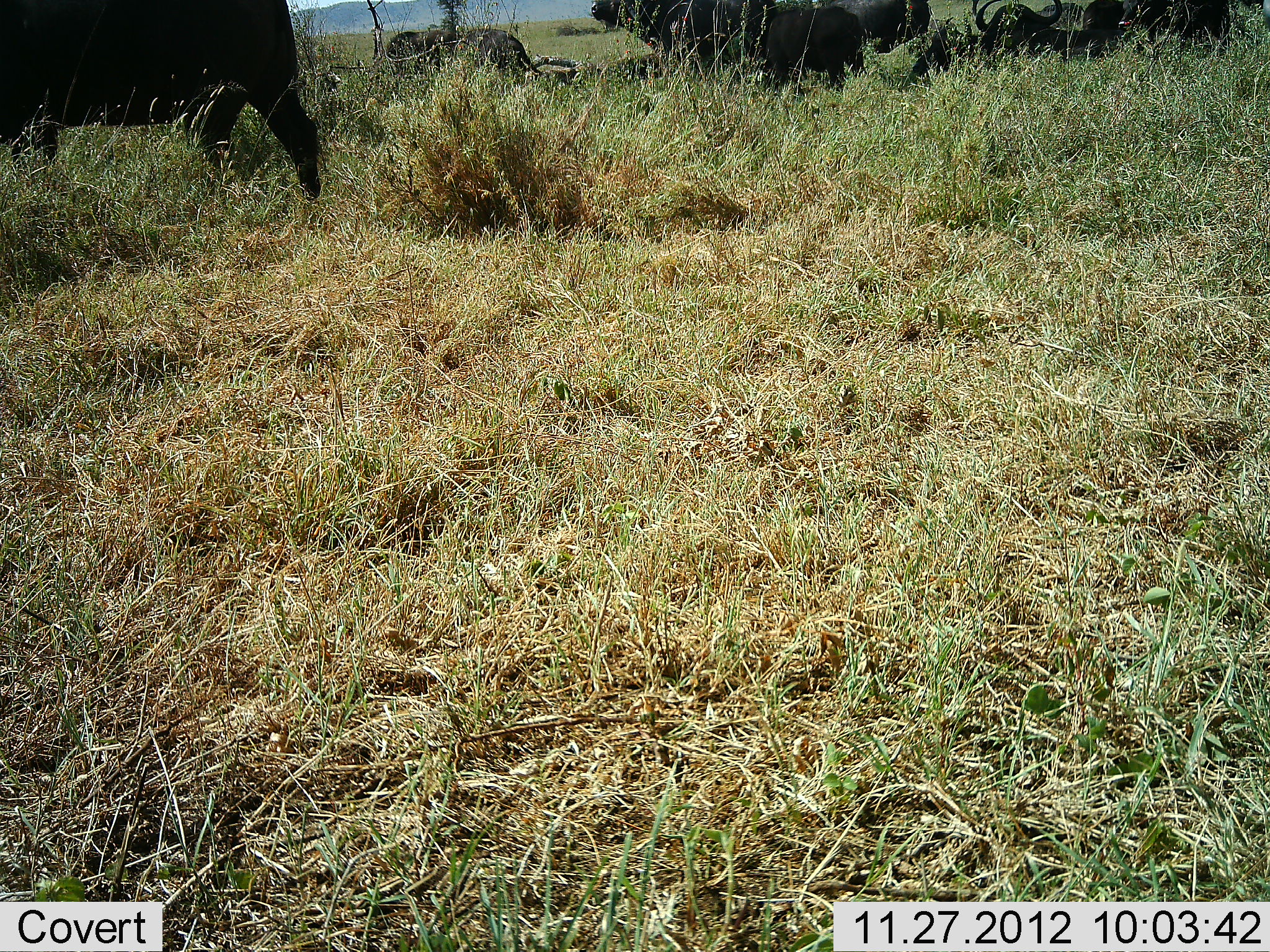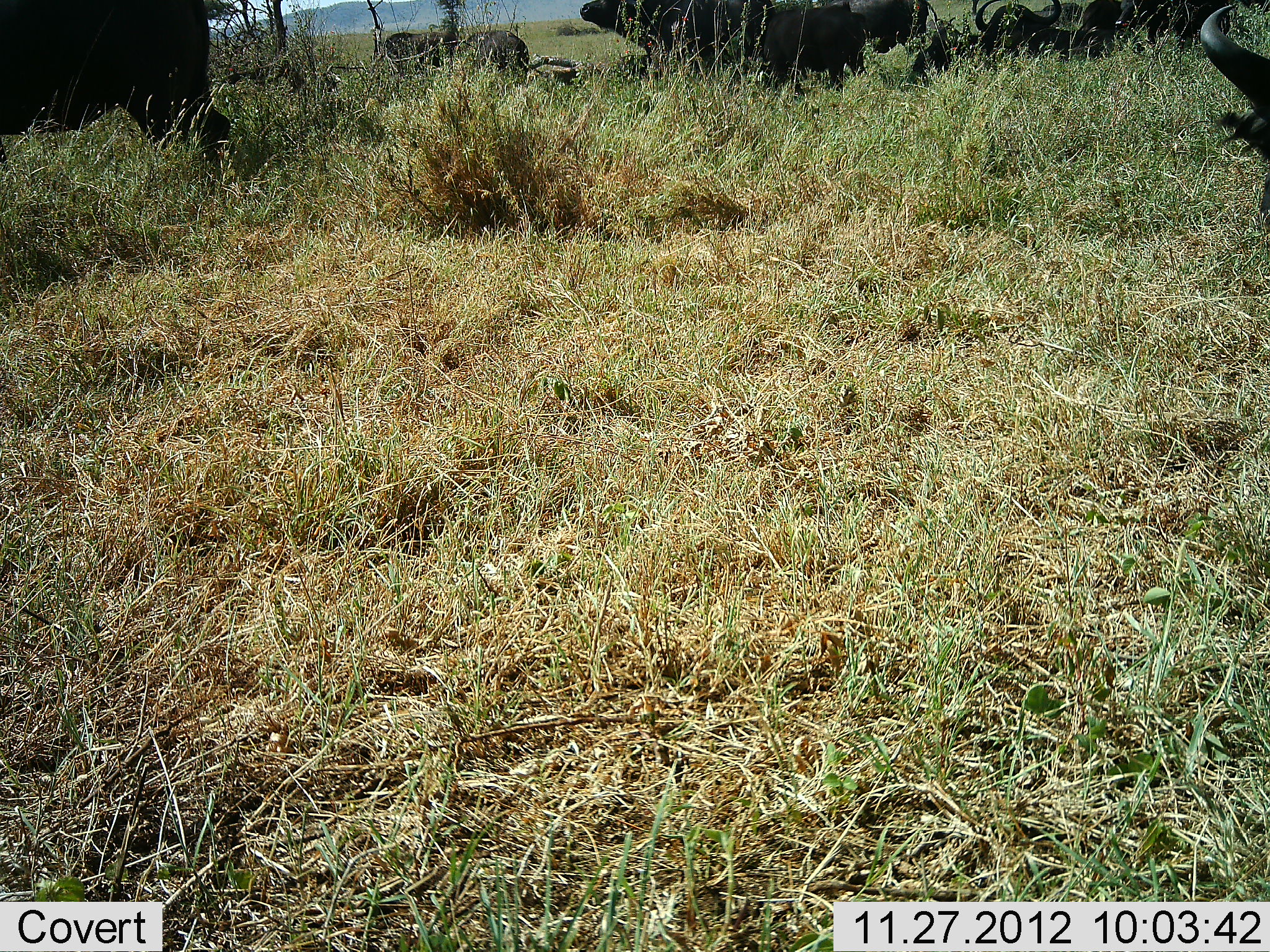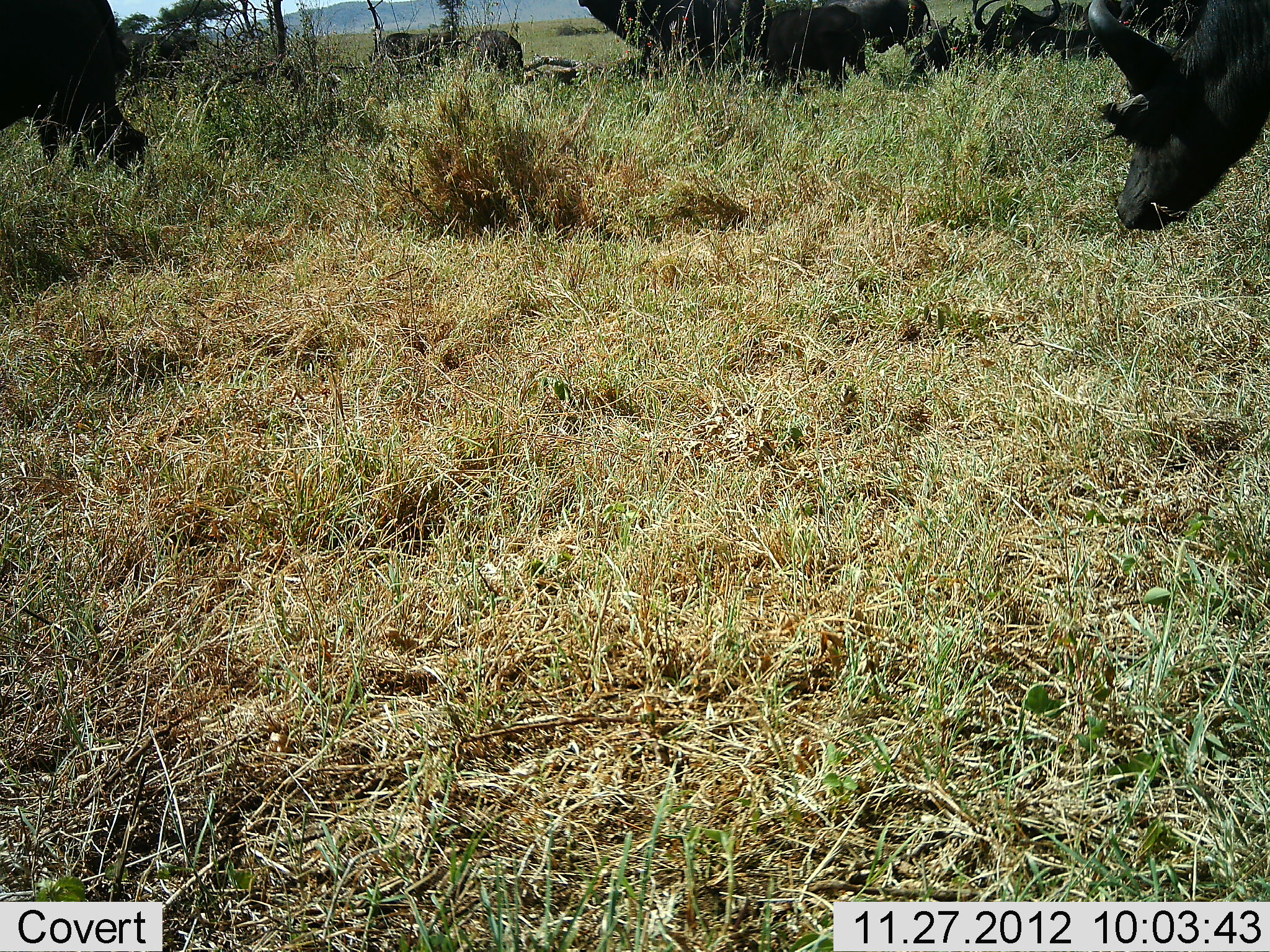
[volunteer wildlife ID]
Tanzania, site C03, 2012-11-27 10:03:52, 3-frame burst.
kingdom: Animalia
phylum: Chordata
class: Mammalia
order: Artiodactyla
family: Bovidae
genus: Syncerus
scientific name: Syncerus caffer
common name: cape buffalo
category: buffalo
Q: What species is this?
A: Buffalo (cape buffalo) (Syncerus caffer).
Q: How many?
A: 6.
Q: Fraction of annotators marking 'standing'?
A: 25%.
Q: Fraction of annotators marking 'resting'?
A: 46%.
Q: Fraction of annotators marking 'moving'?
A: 67%.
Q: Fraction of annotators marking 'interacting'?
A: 0%.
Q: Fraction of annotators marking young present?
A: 4%.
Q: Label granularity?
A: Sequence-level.